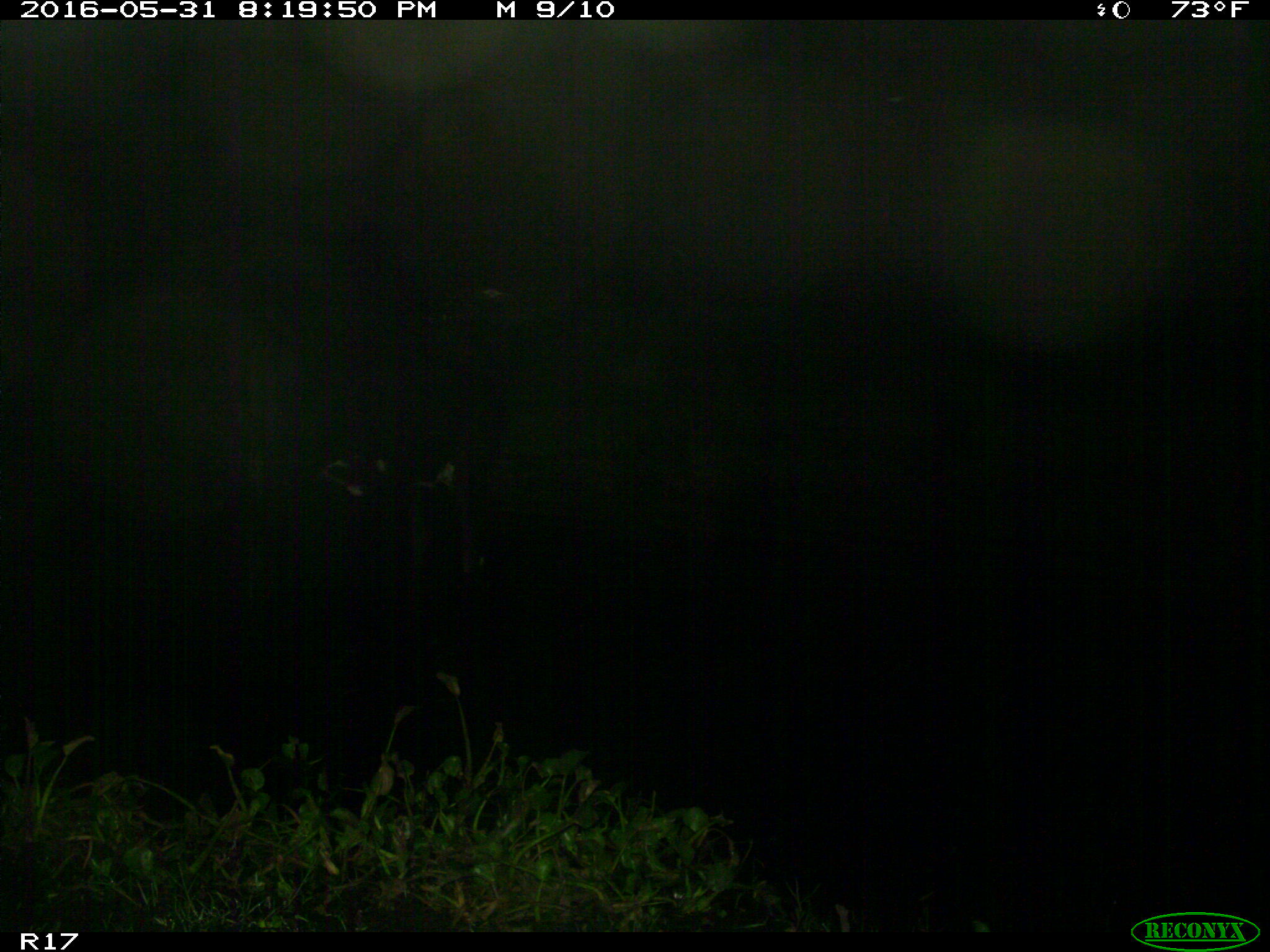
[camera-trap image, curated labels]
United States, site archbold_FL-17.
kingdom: Animalia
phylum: Chordata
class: Mammalia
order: Artiodactyla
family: Bovidae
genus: Bos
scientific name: Bos taurus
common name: domestic cow